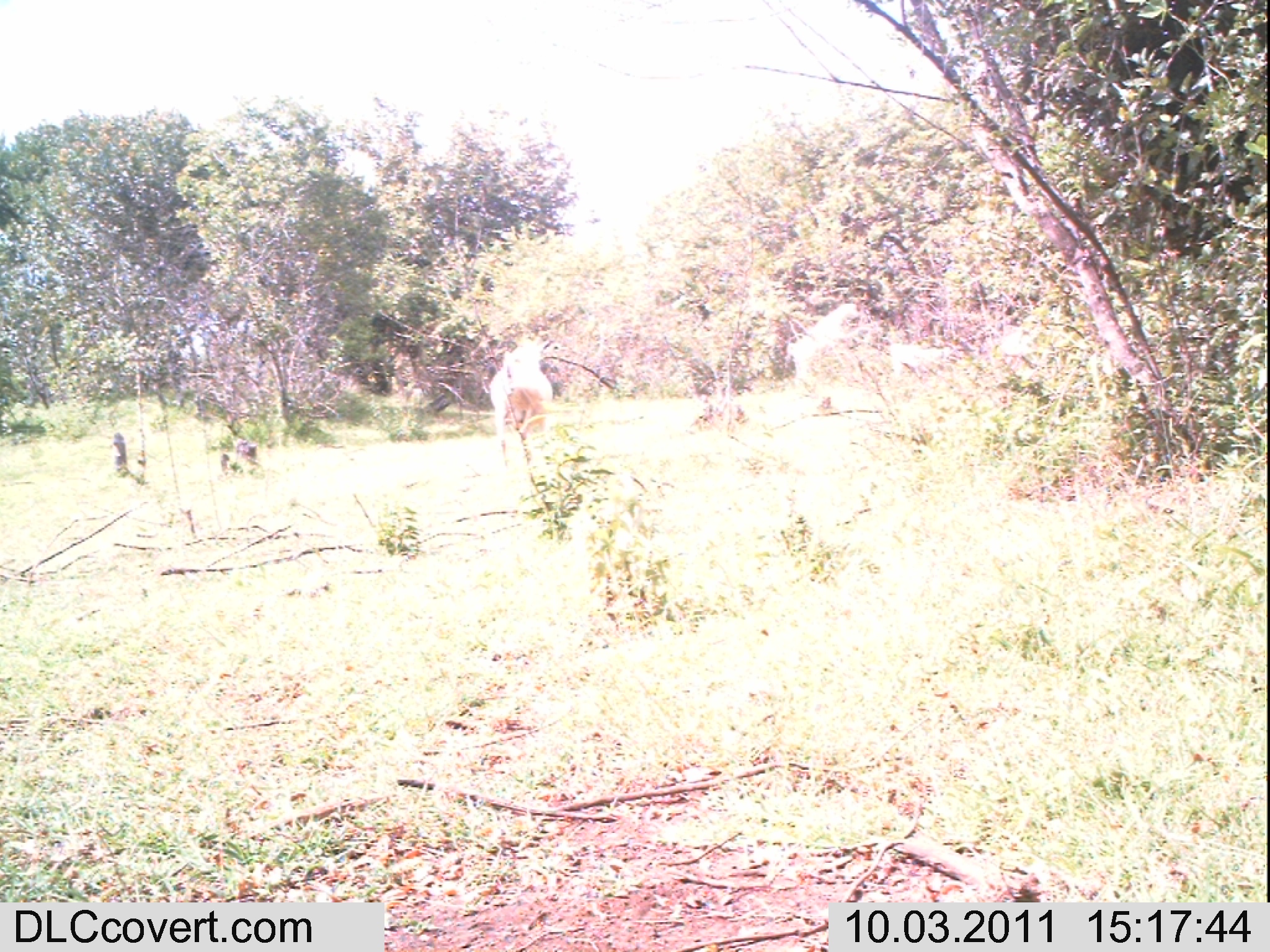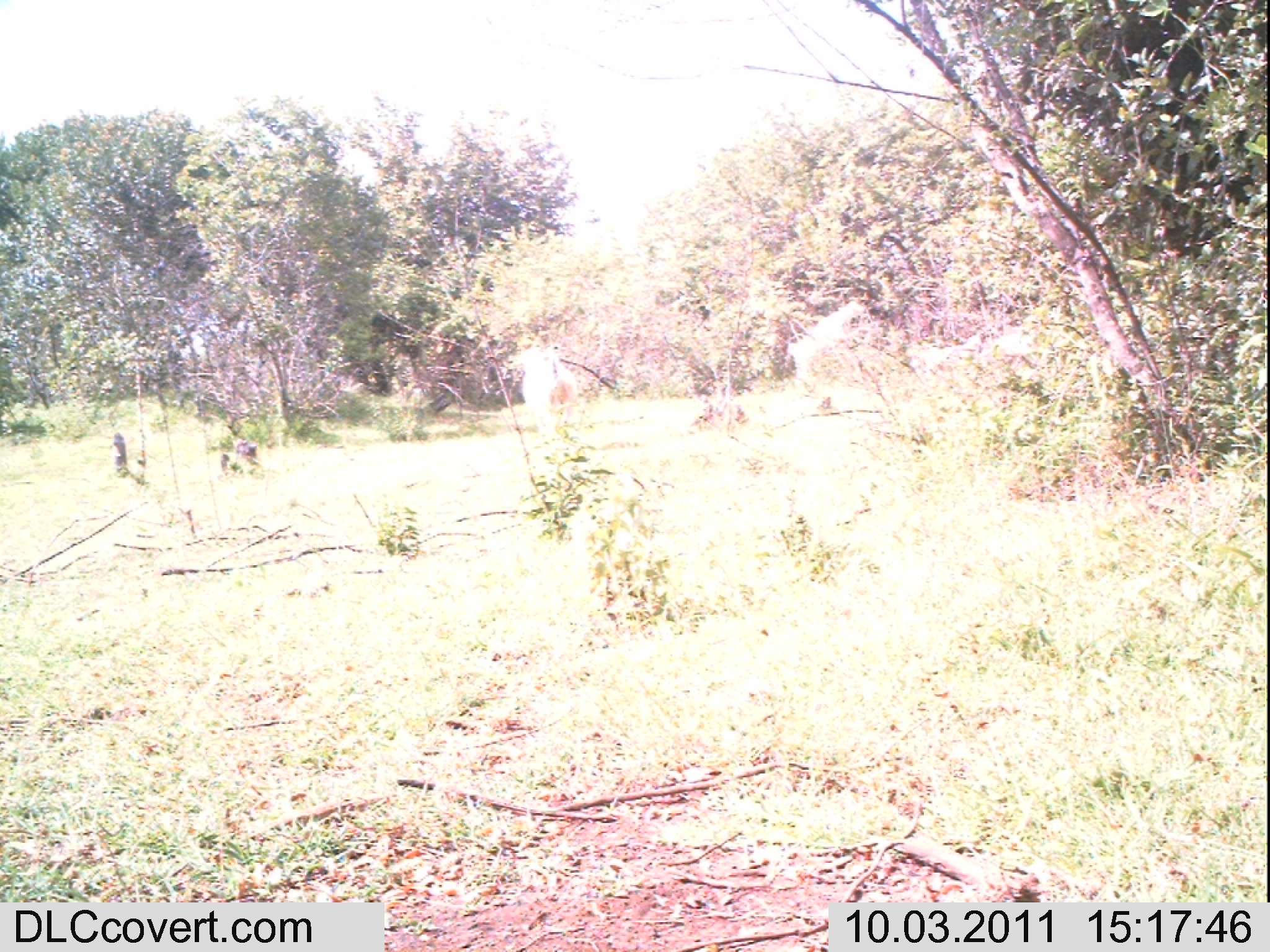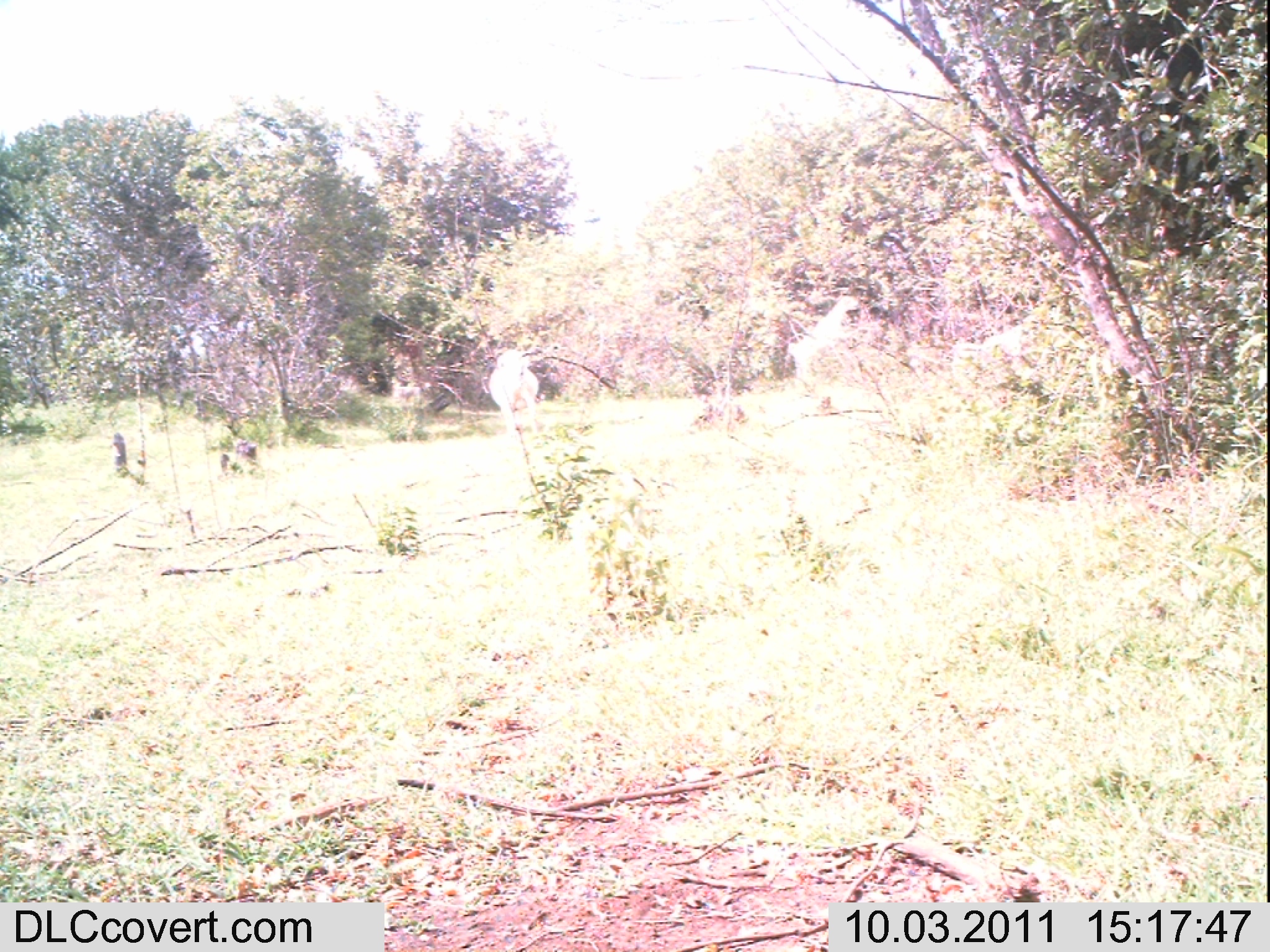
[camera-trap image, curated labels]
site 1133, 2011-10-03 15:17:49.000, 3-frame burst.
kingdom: Animalia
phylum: Chordata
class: Mammalia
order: Artiodactyla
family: Bovidae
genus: Capra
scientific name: Capra aegagrus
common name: wild goat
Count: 1.